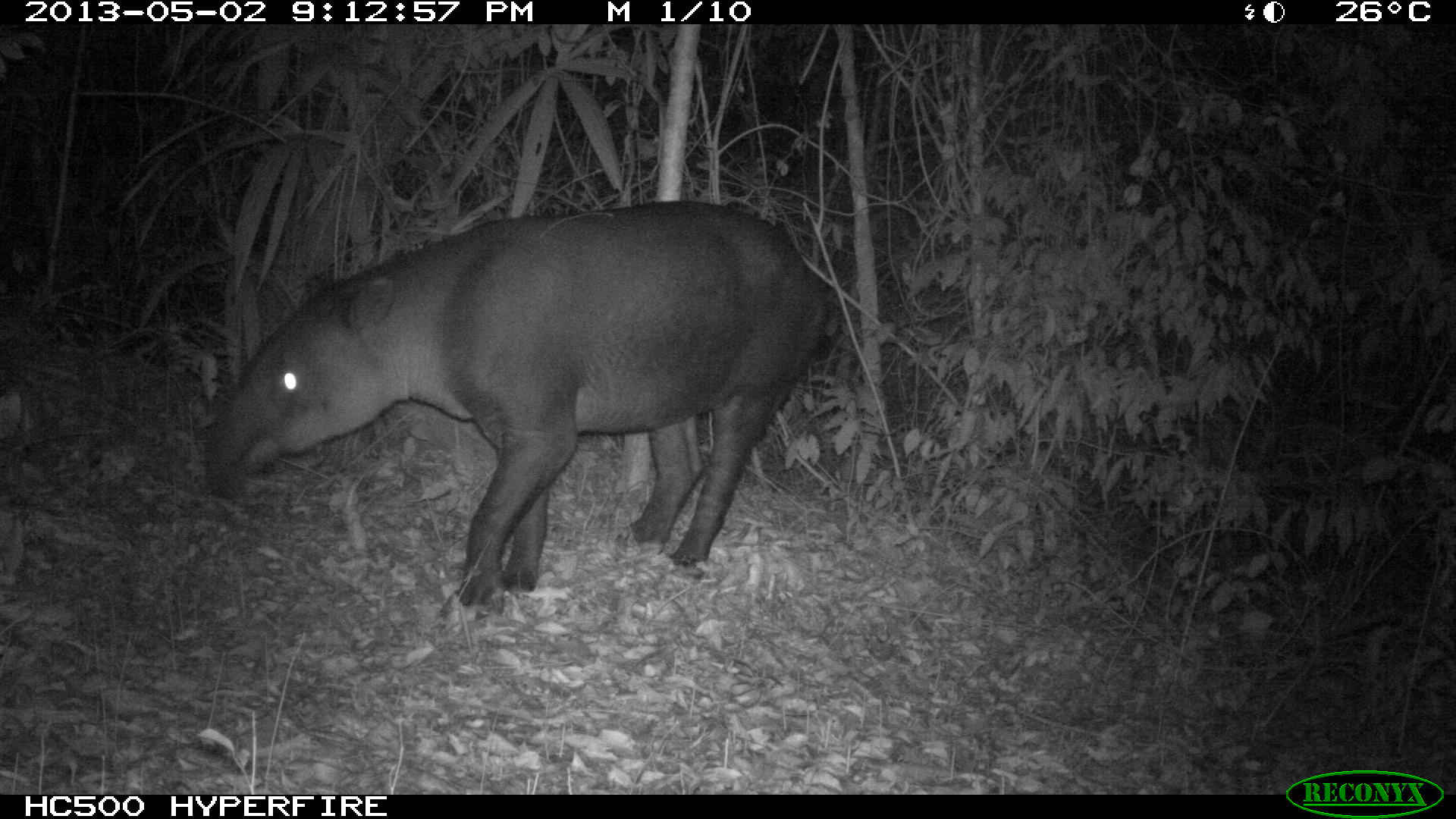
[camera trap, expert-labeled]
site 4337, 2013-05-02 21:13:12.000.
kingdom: Animalia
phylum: Chordata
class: Mammalia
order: Perissodactyla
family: Tapiridae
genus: Tapirus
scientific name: Tapirus bairdii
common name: baird's tapir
Tapirus bairdii (baird's tapir), count 1, sex male.